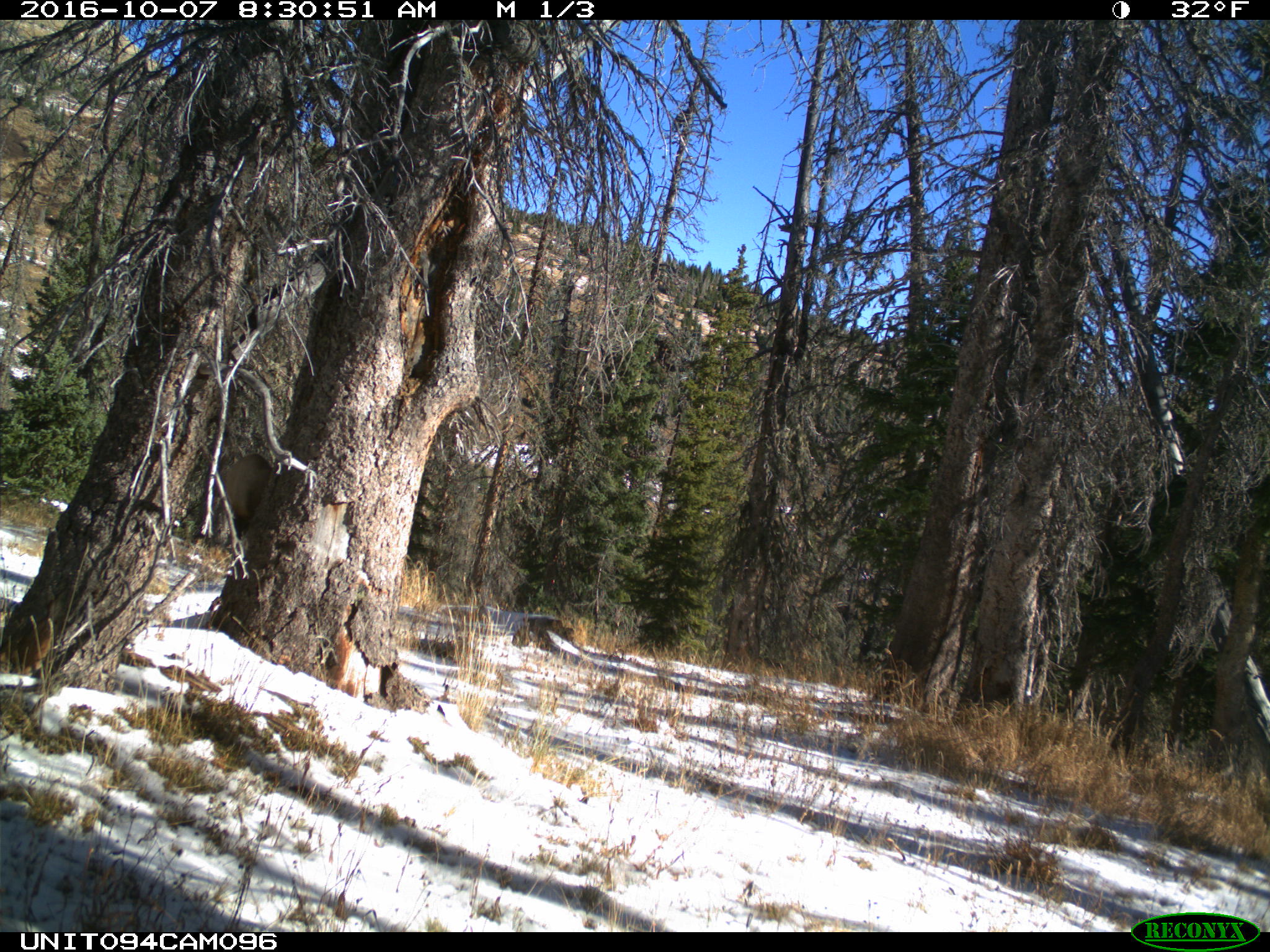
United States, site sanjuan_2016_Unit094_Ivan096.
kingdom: Animalia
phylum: Chordata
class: Mammalia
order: Artiodactyla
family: Cervidae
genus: Cervus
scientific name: Cervus elaphus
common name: red deer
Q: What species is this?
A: Cervus elaphus (red deer).